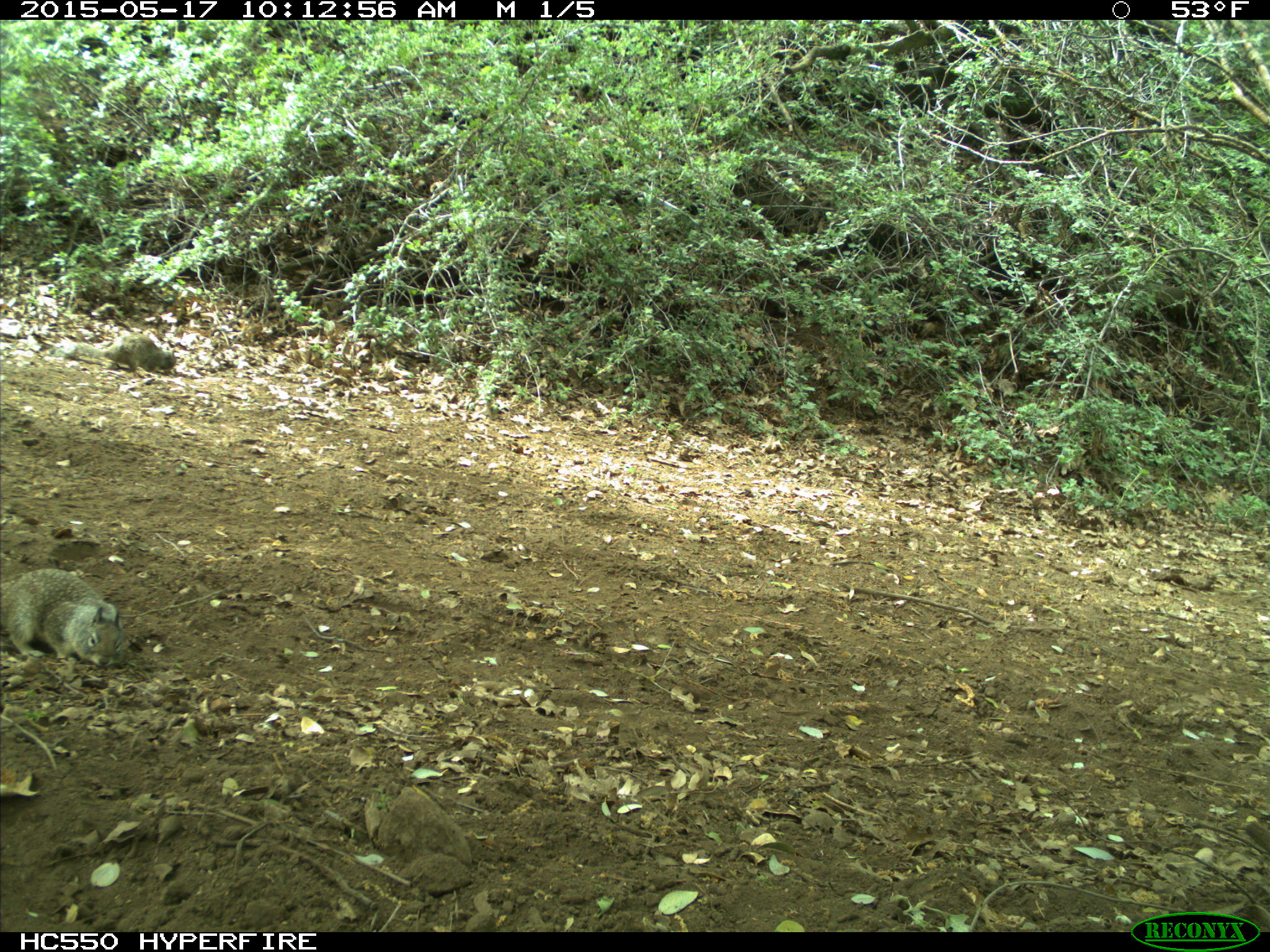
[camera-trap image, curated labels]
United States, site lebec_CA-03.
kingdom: Animalia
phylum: Chordata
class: Mammalia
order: Rodentia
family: Sciuridae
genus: Otospermophilus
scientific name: Otospermophilus beecheyi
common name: california ground squirrel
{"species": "Otospermophilus beecheyi (california ground squirrel)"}